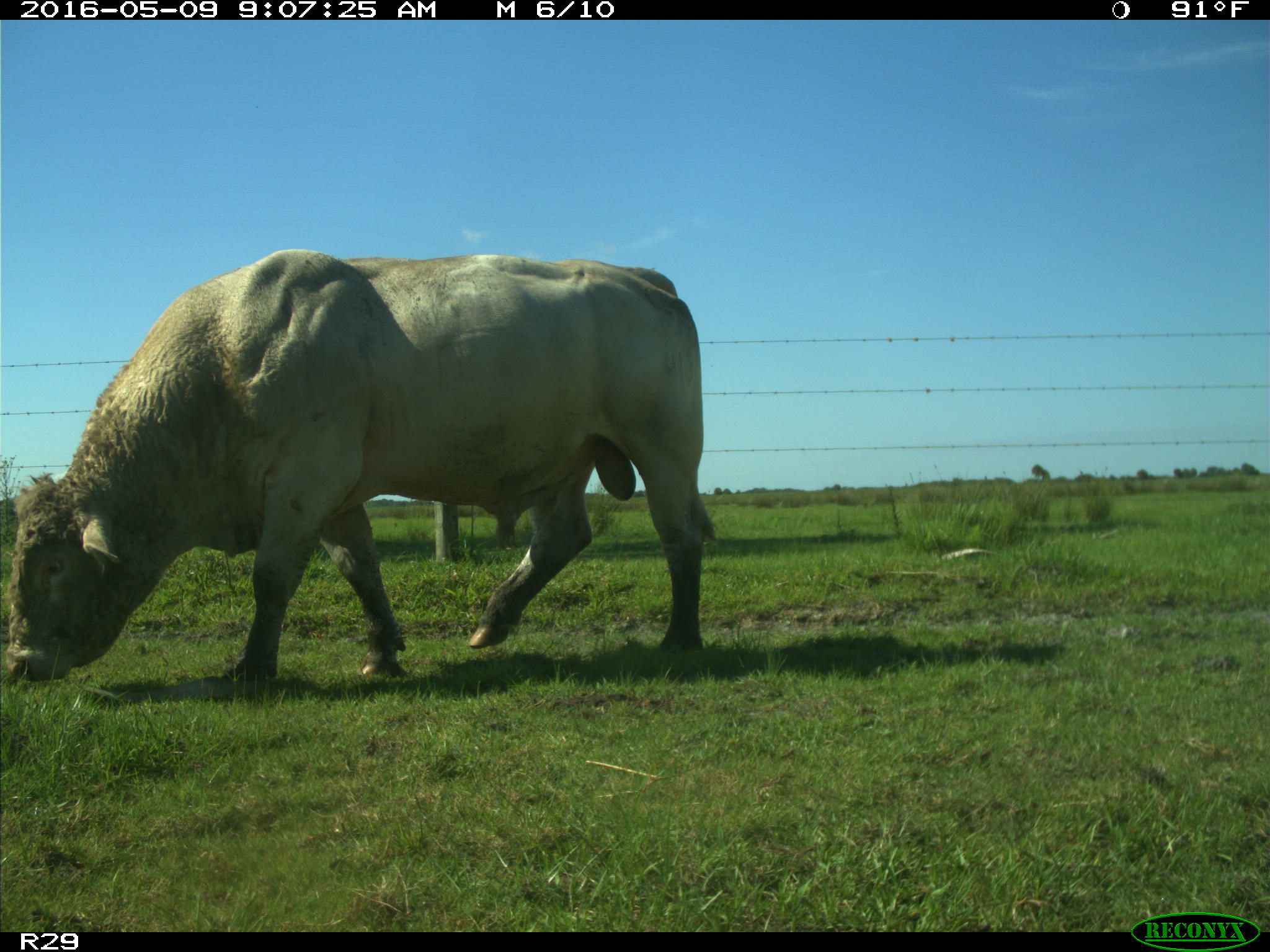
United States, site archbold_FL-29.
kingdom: Animalia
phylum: Chordata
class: Mammalia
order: Artiodactyla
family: Bovidae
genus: Bos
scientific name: Bos taurus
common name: domestic cow